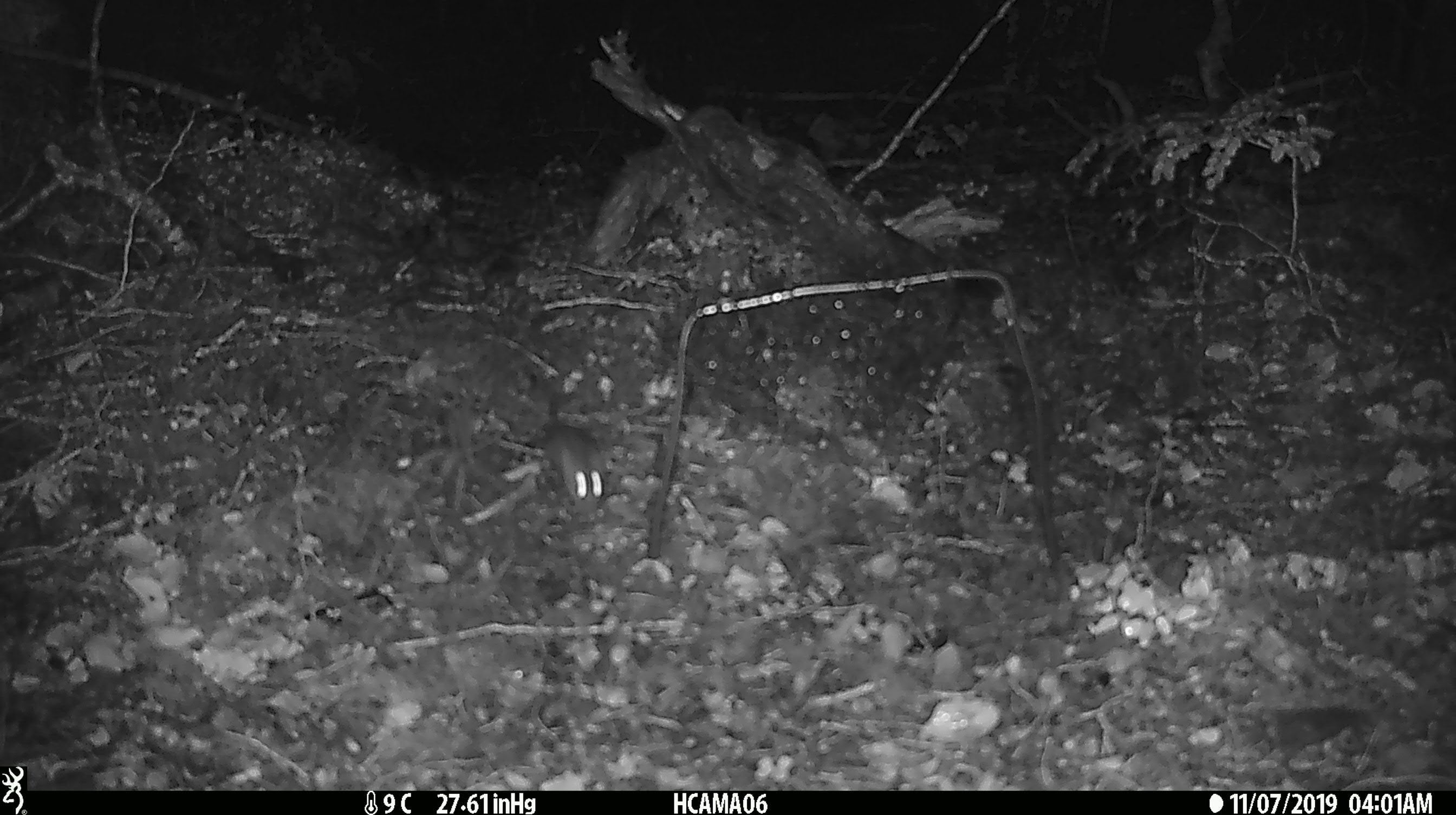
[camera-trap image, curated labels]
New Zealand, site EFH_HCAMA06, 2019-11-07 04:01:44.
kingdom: Animalia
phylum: Chordata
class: Mammalia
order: Rodentia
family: Muridae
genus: Mus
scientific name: Mus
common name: mouse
Mouse (Mus).